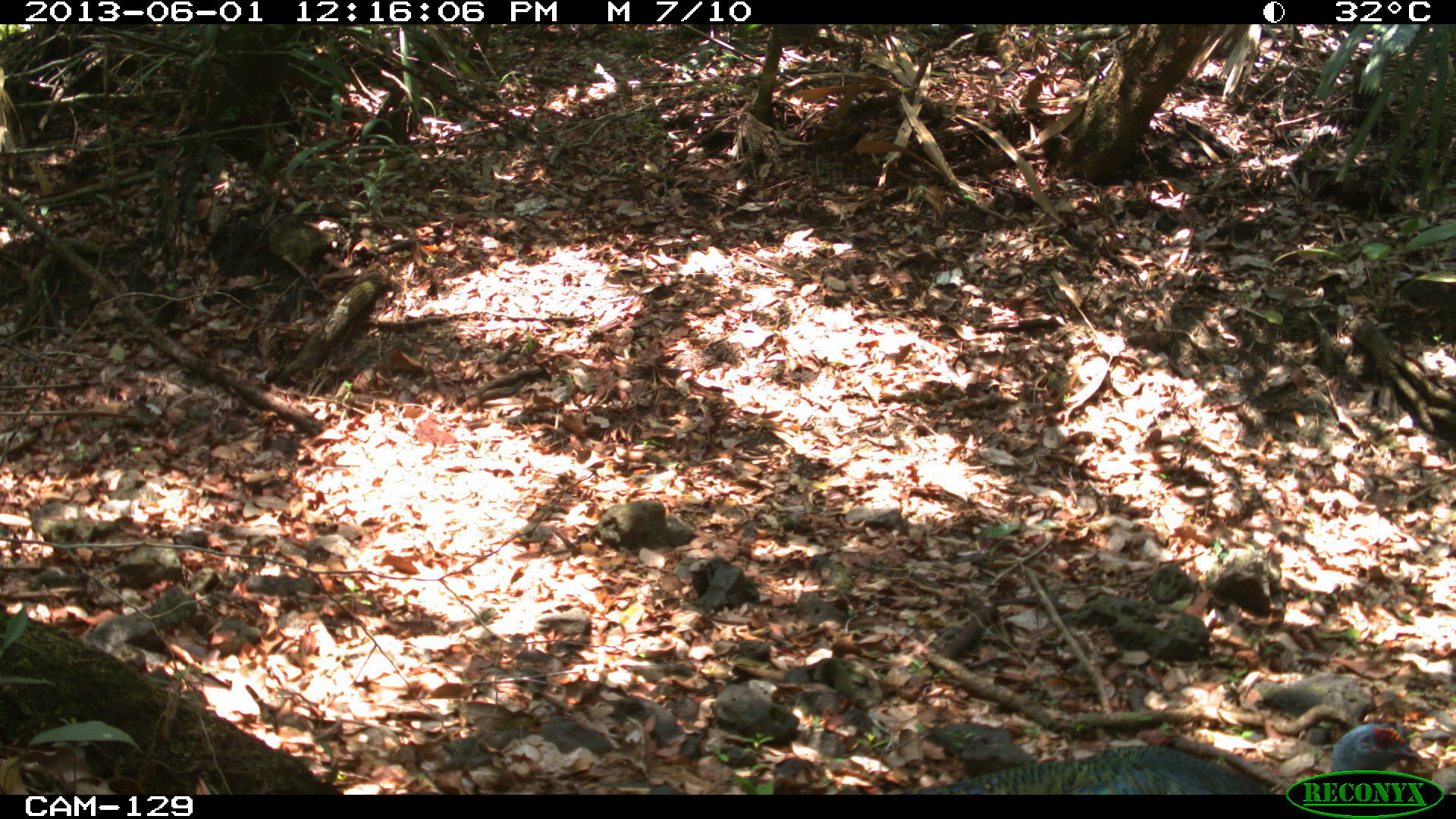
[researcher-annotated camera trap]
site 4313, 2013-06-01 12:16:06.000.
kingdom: Animalia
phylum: Chordata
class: Aves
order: Galliformes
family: Phasianidae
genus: Meleagris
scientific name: Meleagris ocellata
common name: ocellated turkey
Meleagris ocellata (ocellated turkey), count 1, sex male.